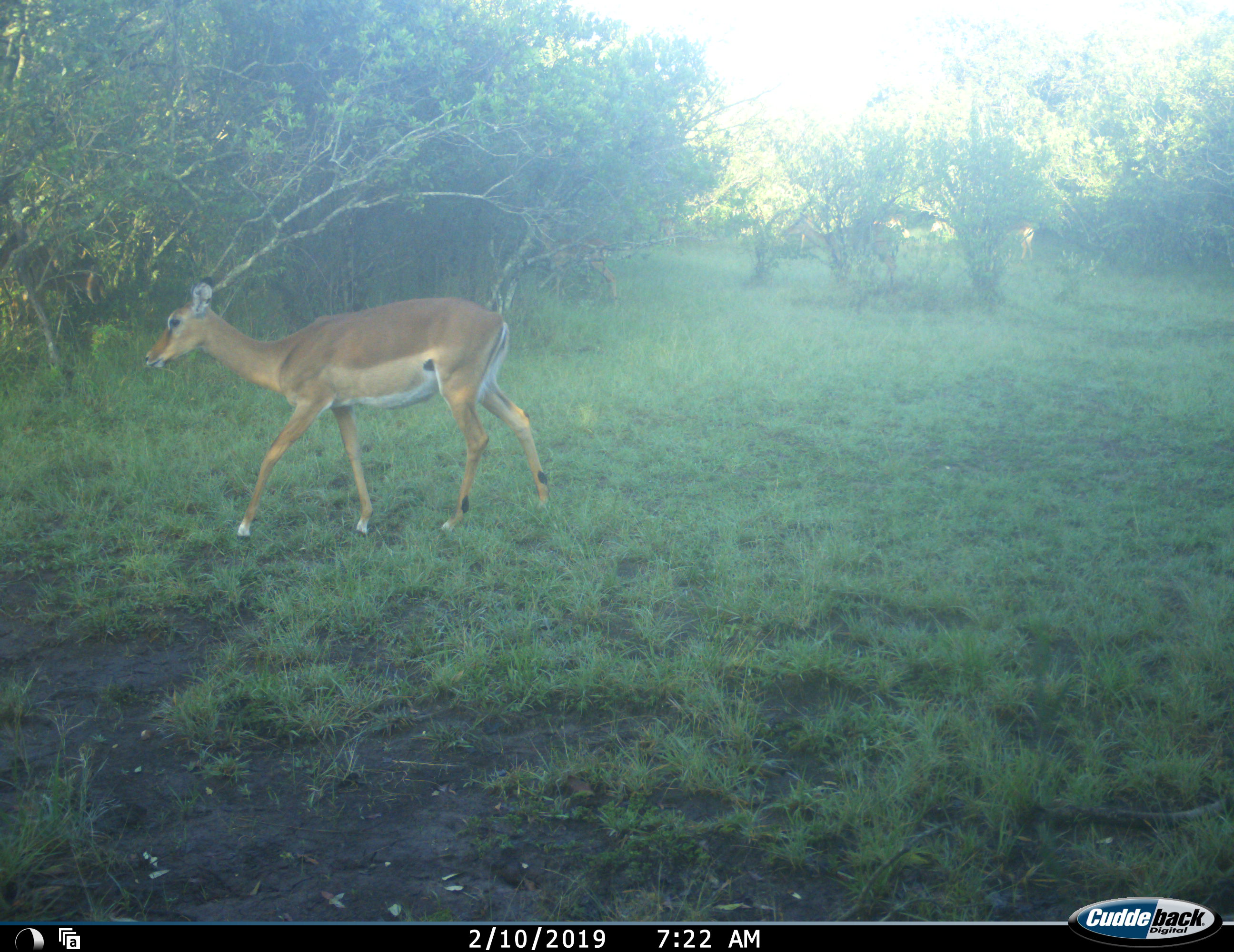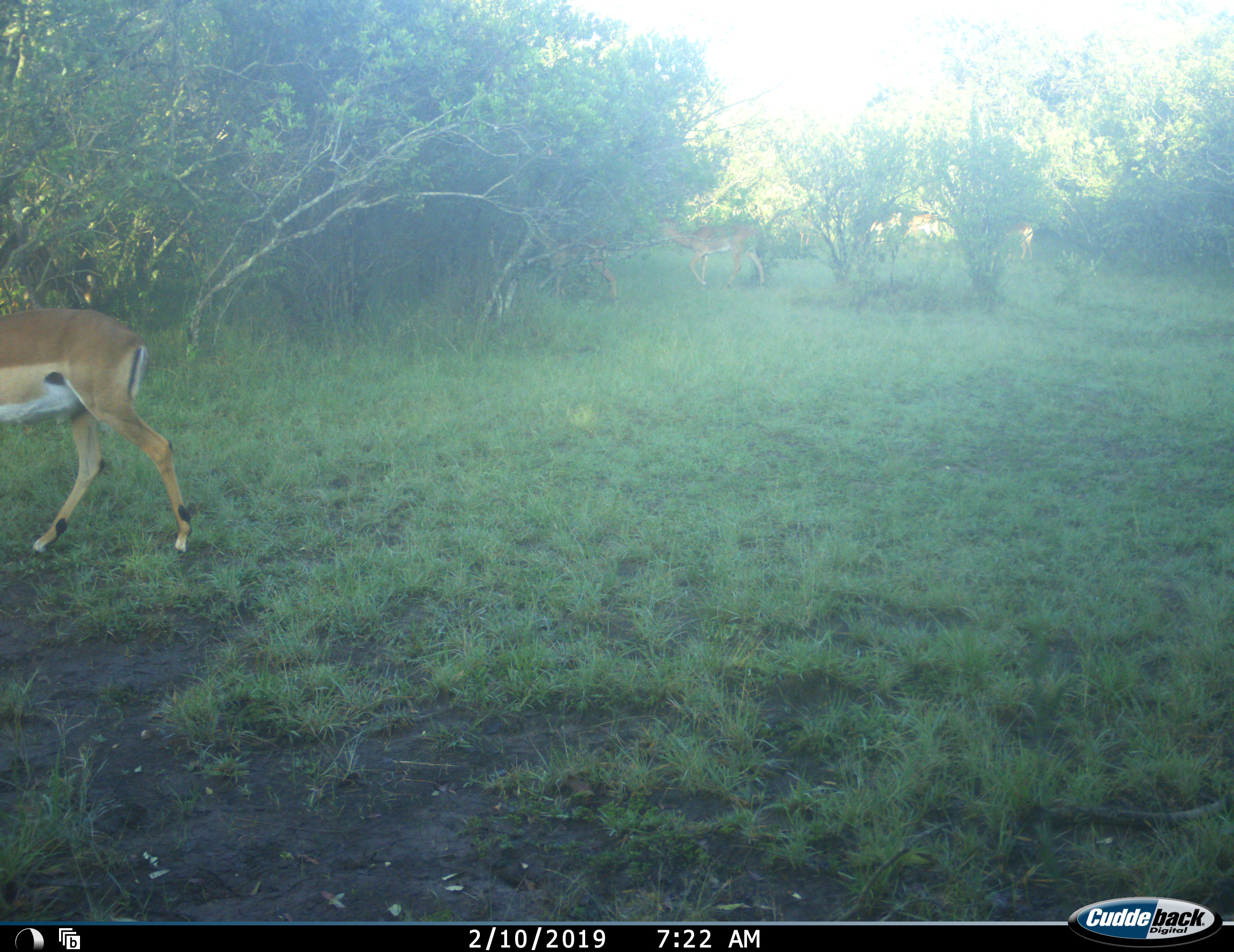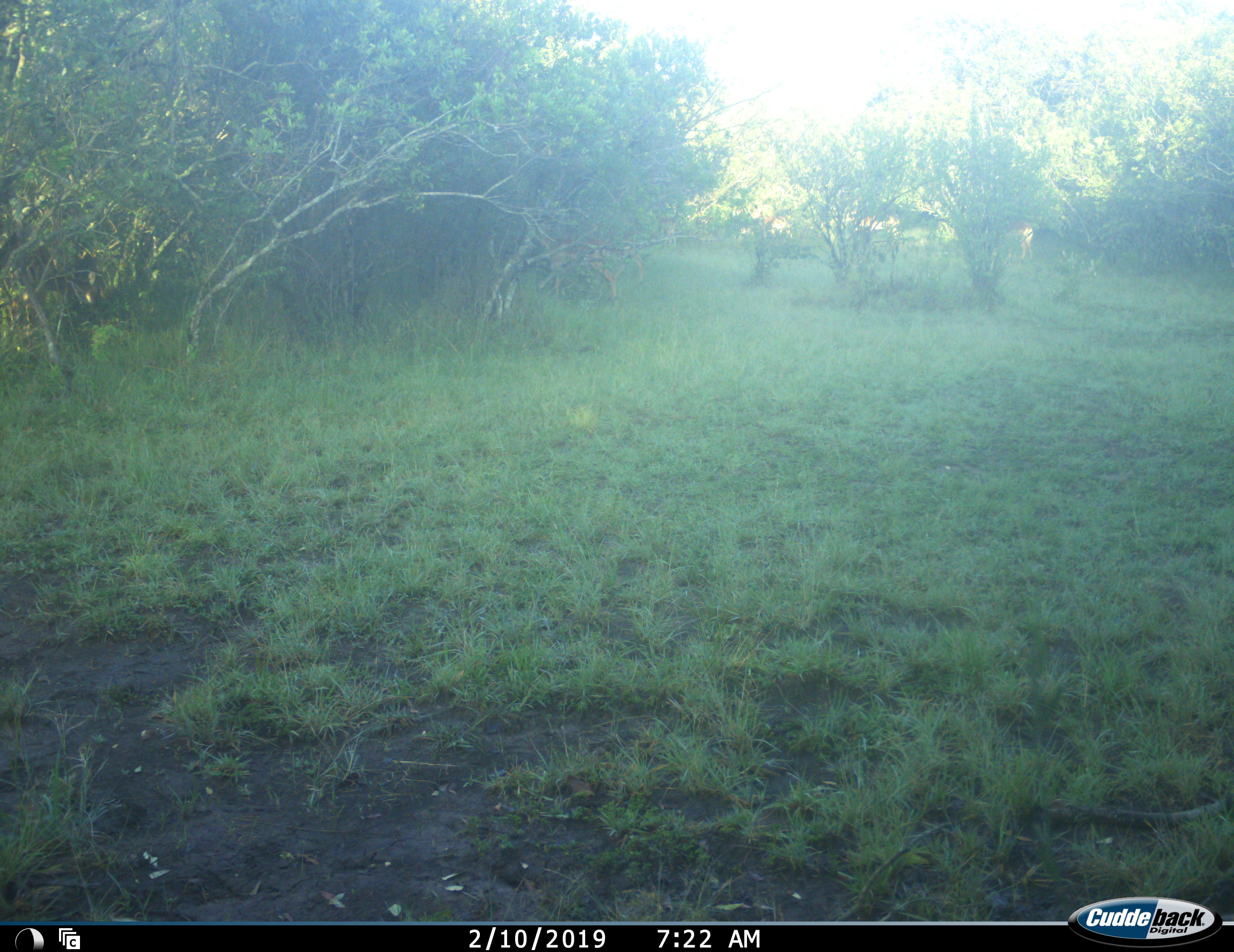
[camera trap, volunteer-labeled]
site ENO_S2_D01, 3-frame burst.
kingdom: Animalia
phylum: Chordata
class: Mammalia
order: Artiodactyla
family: Bovidae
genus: Aepyceros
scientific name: Aepyceros melampus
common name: impala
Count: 2.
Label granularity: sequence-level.